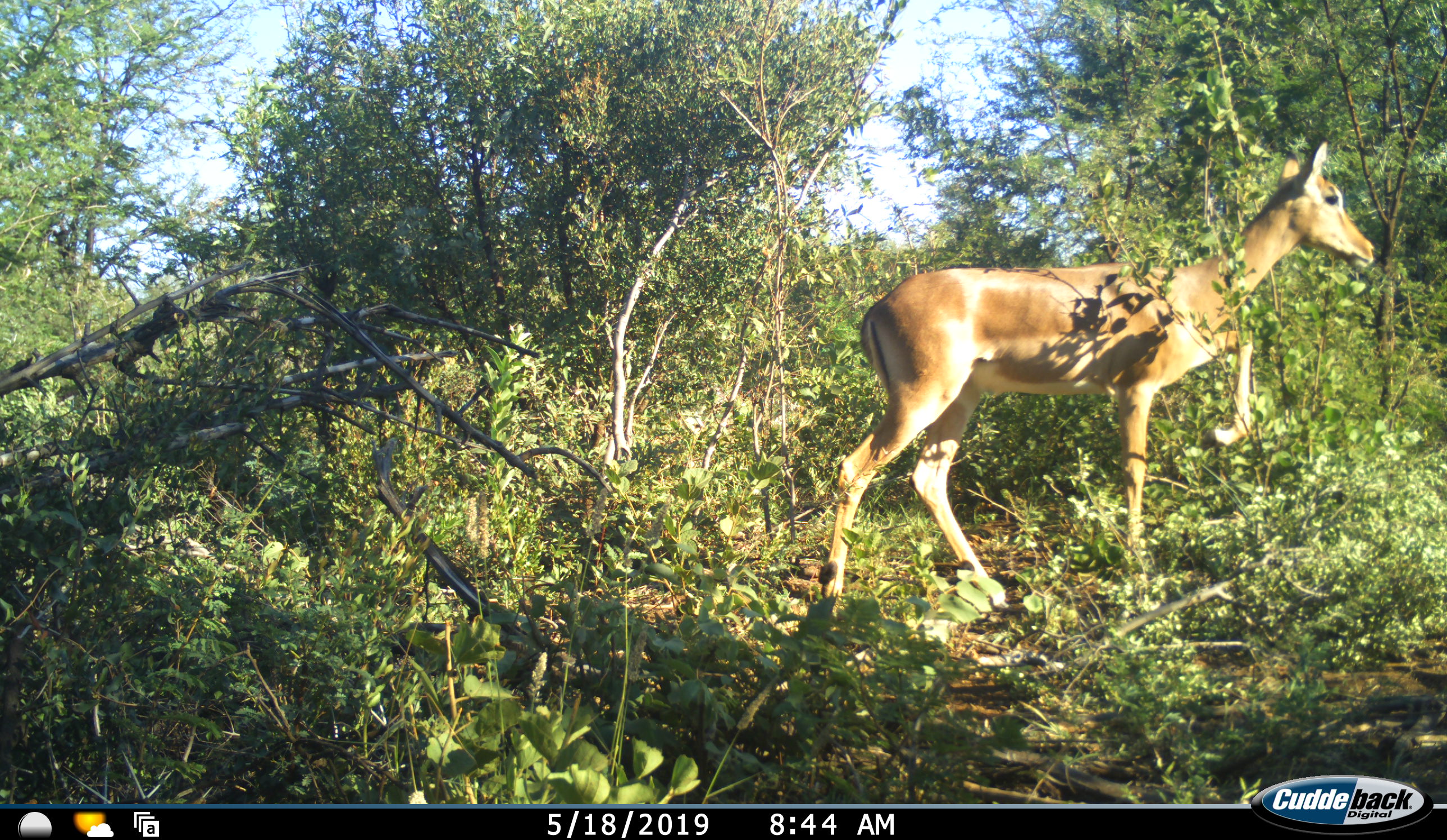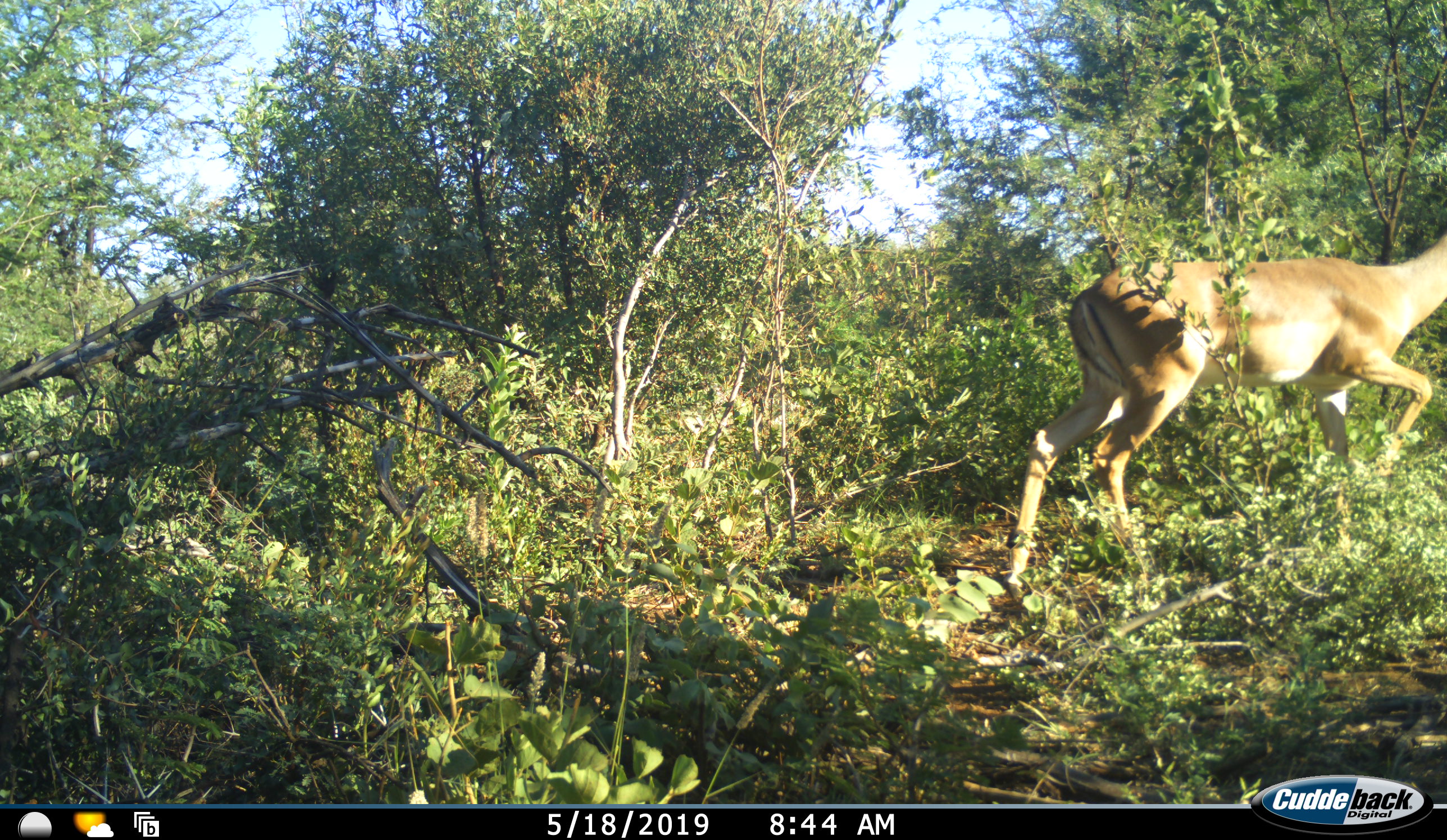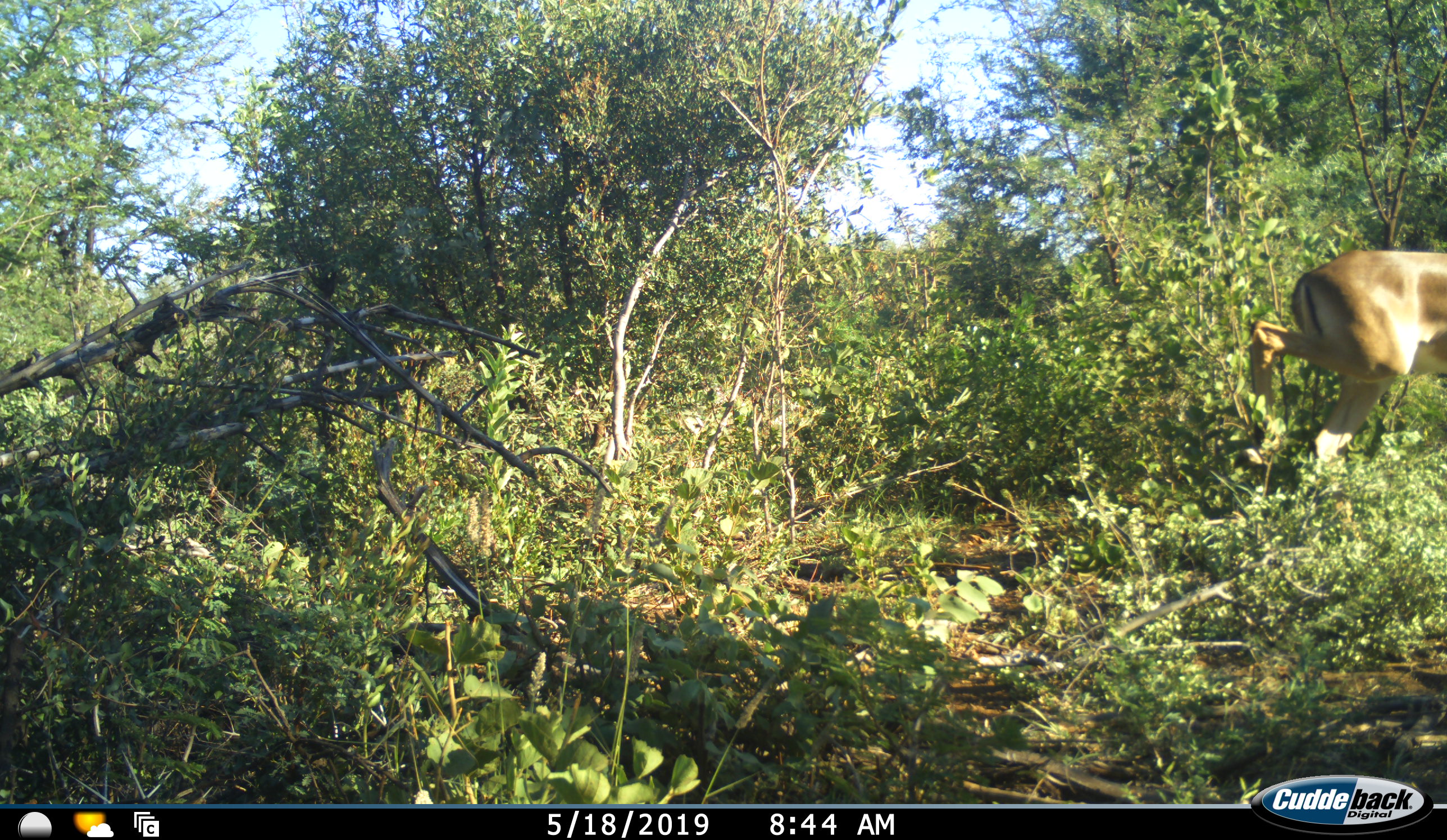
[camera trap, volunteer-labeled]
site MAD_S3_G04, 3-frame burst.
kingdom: Animalia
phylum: Chordata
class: Mammalia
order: Artiodactyla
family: Bovidae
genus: Aepyceros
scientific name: Aepyceros melampus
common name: impala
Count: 1.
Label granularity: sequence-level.